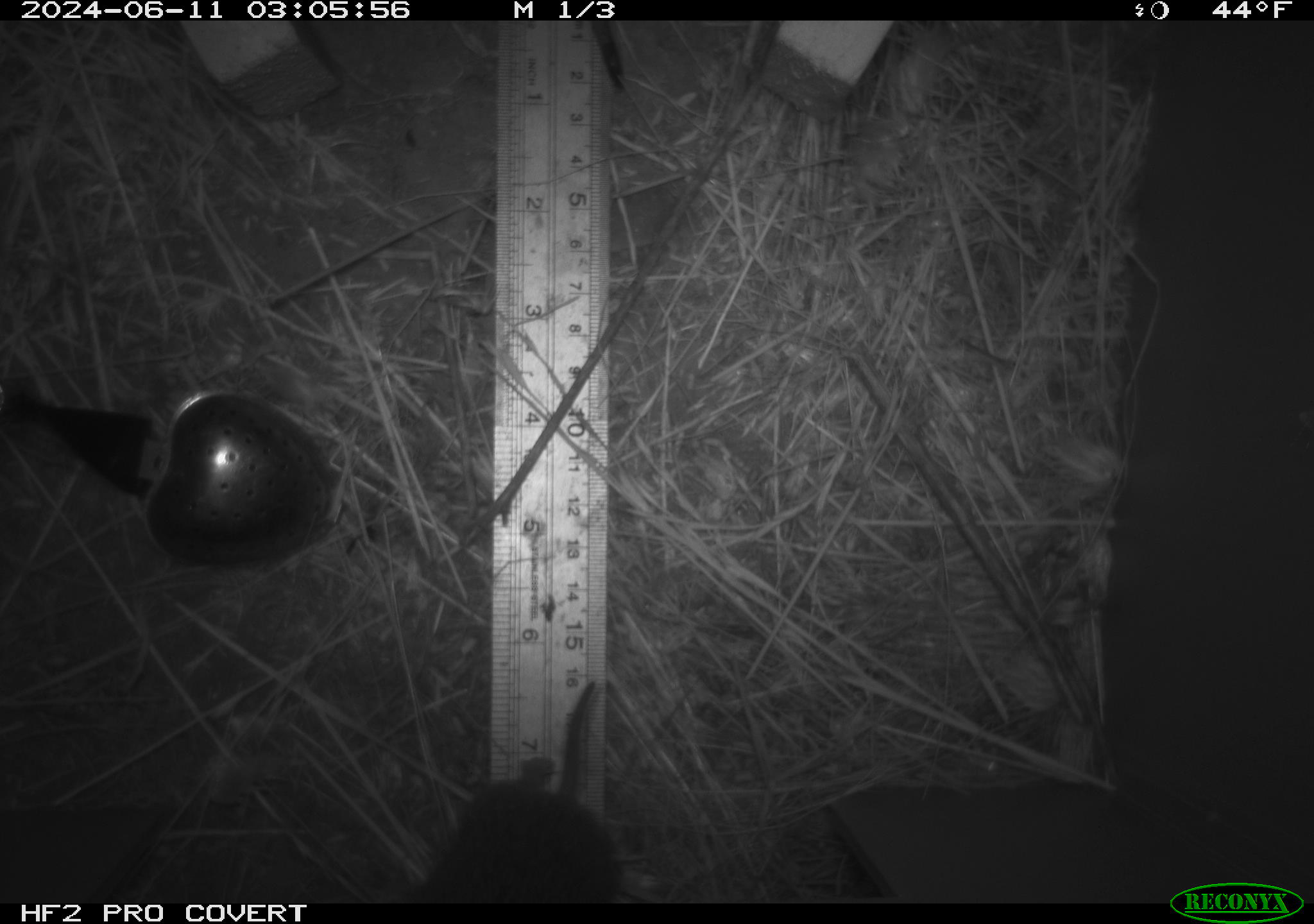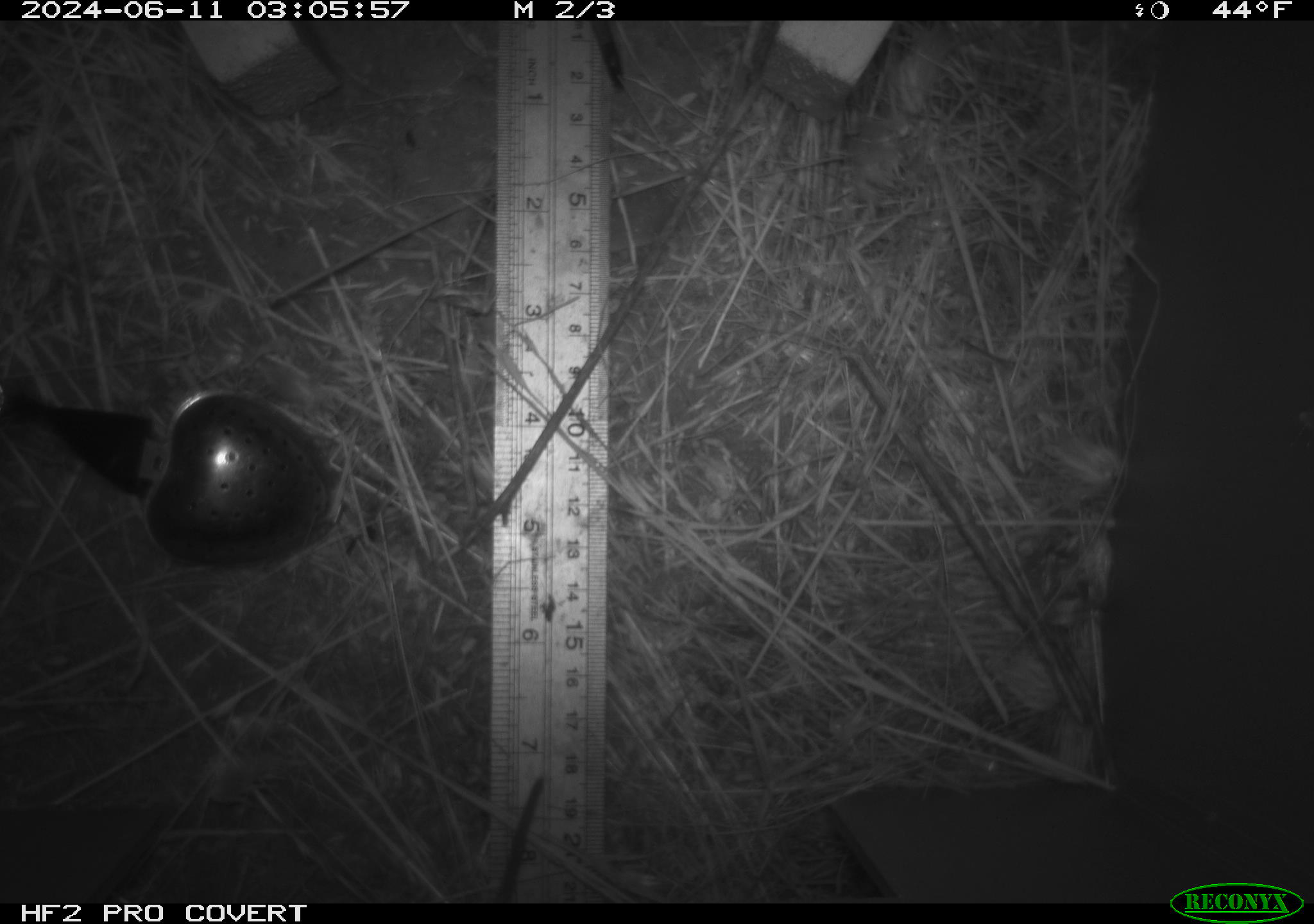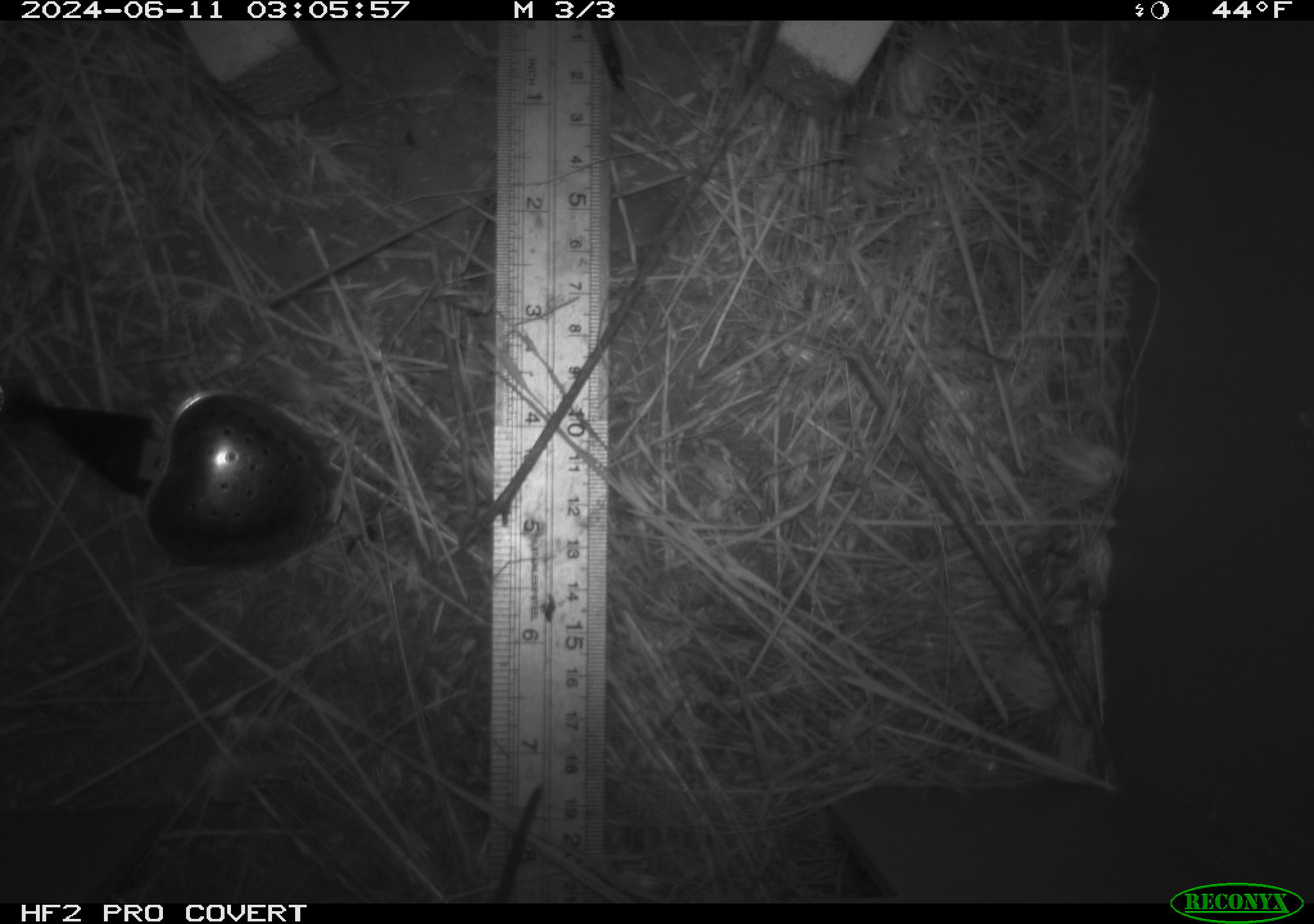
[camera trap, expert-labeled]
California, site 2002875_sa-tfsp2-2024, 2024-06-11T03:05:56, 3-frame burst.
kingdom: Animalia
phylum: Chordata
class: Mammalia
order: Rodentia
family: Cricetidae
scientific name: Arvicolinae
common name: voles, lemmings, and muskrats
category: arvicolinae subfamily